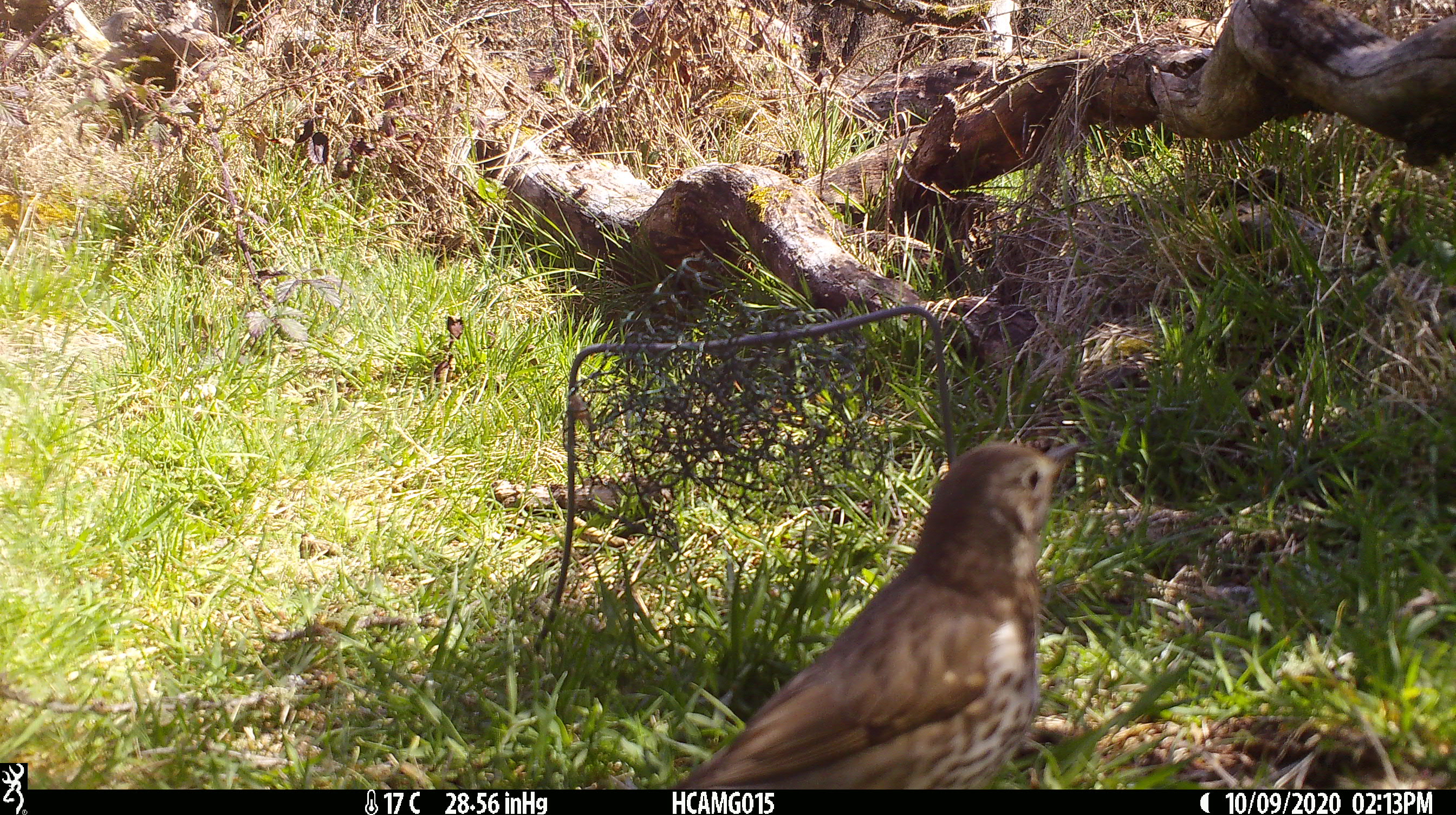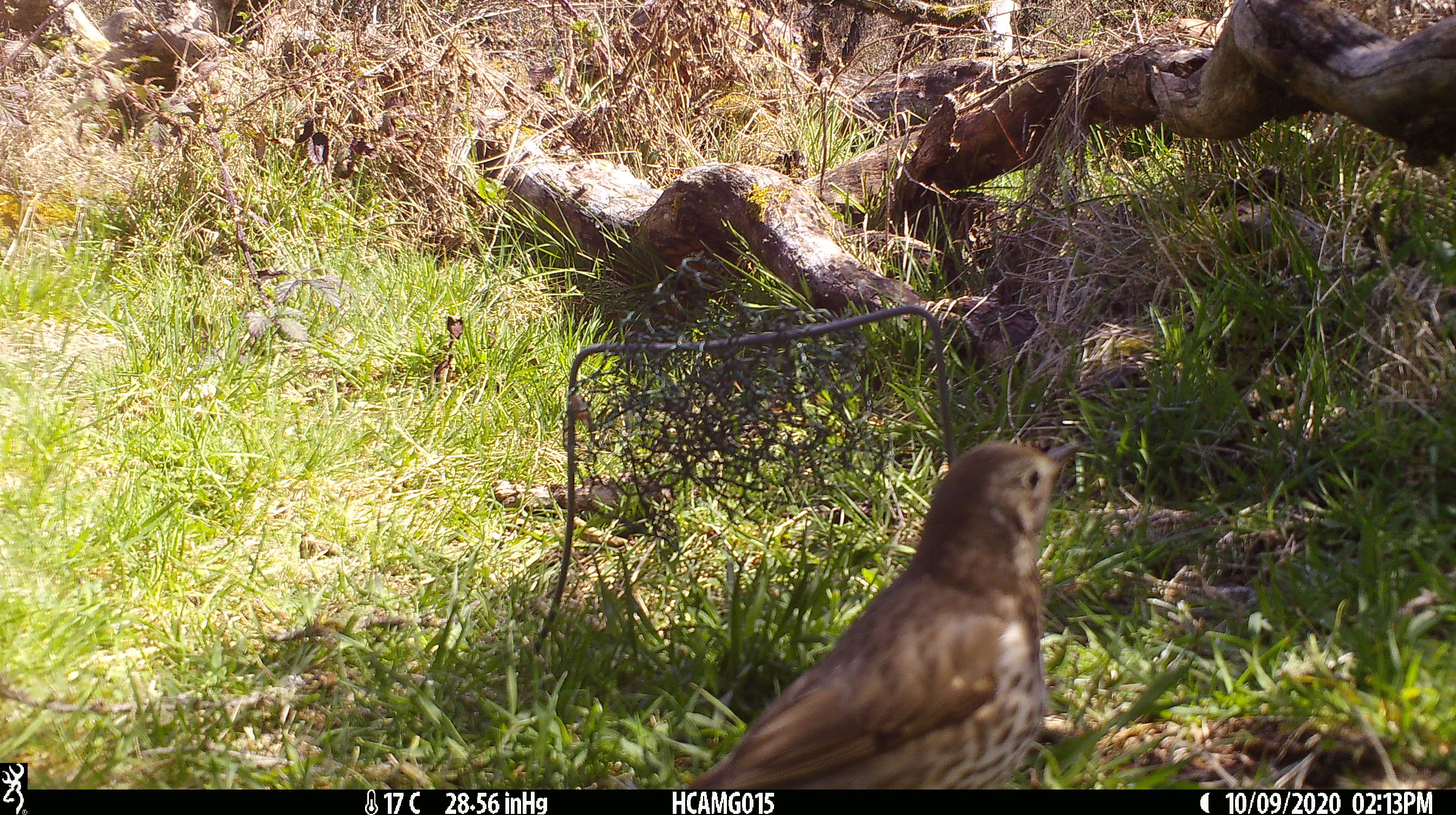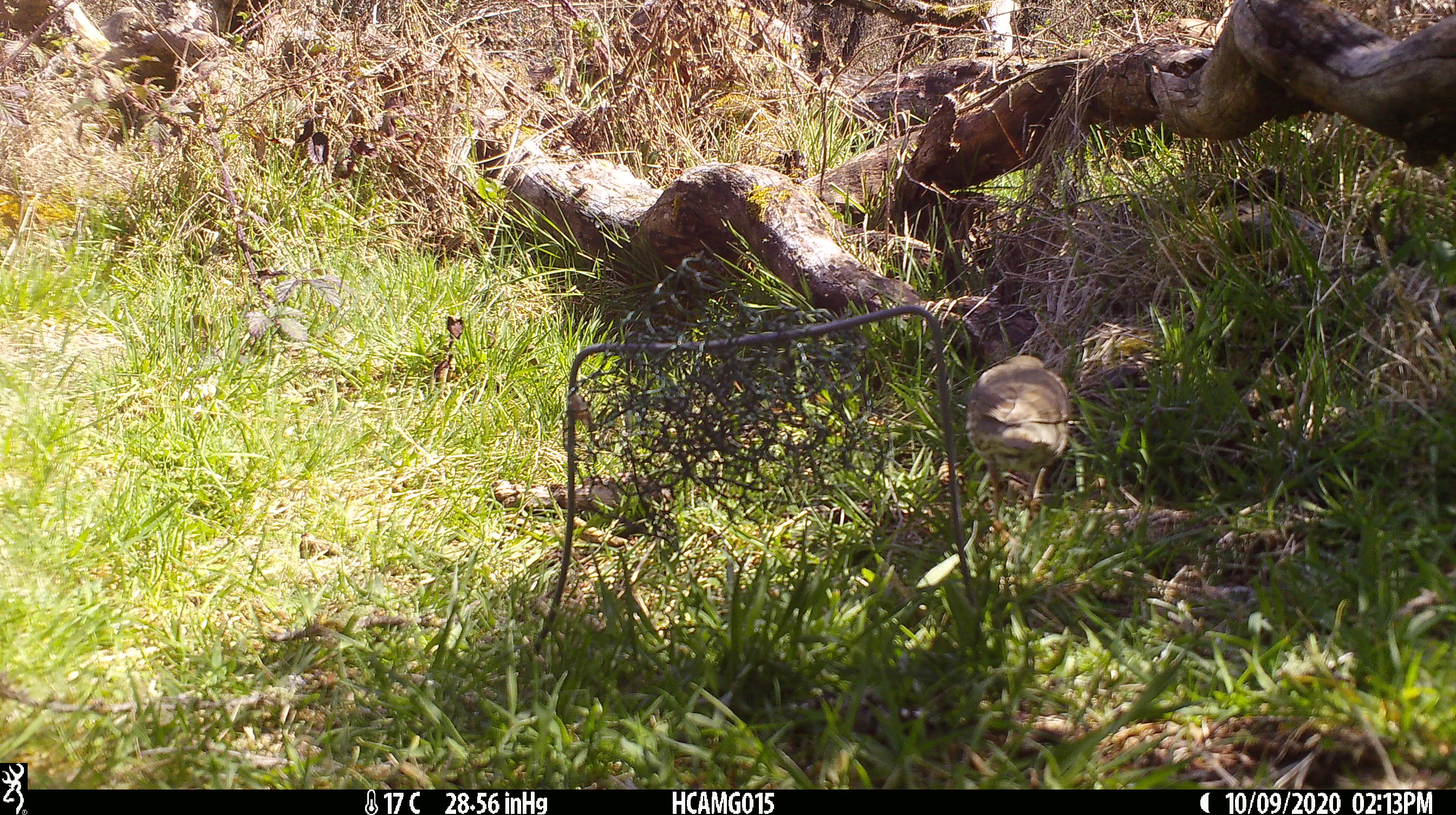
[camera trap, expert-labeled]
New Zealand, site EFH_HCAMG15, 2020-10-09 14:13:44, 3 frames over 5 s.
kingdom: Animalia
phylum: Chordata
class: Aves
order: Passeriformes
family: Turdidae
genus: Turdus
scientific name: Turdus philomelos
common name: song thrush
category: thrush